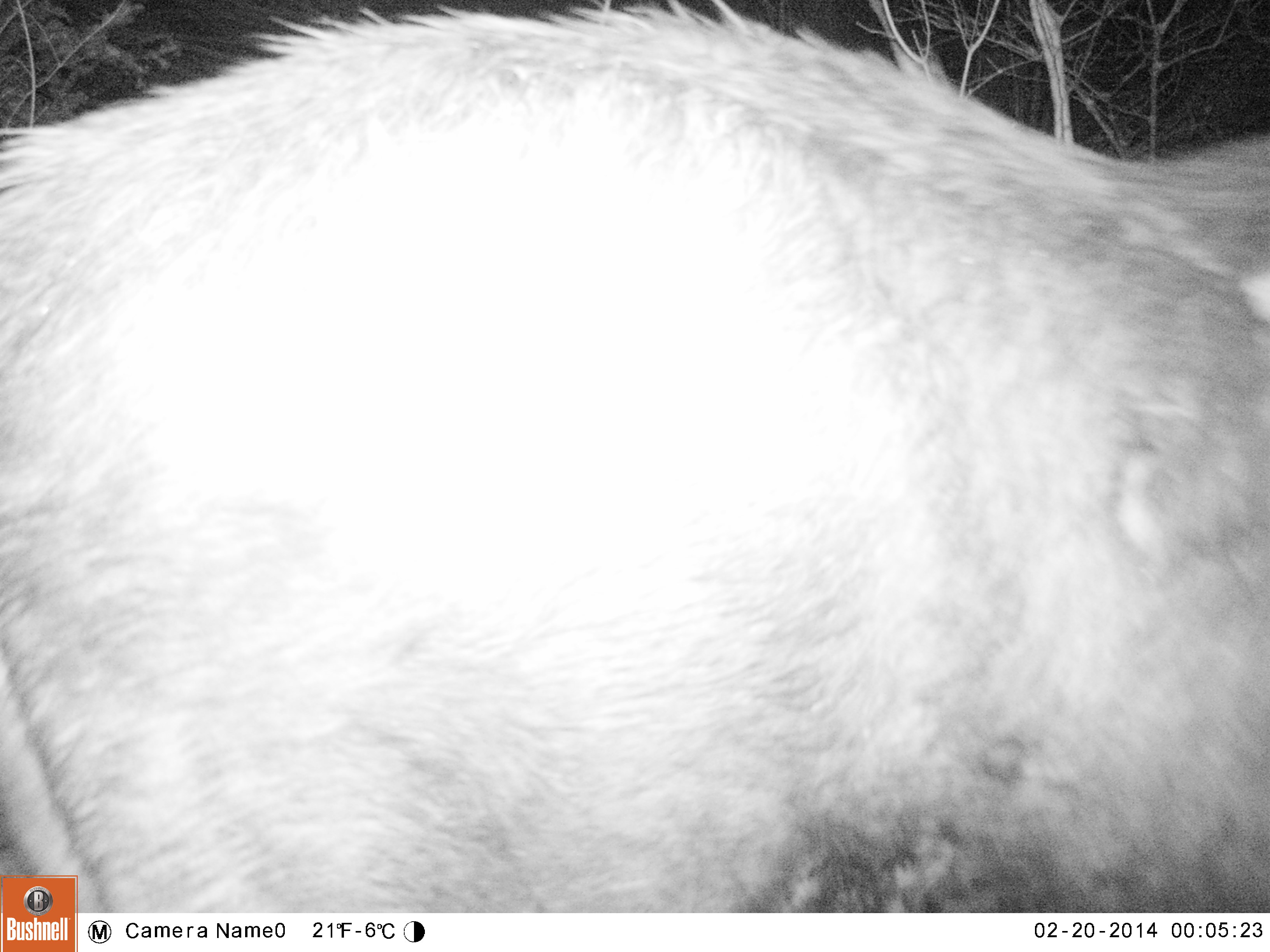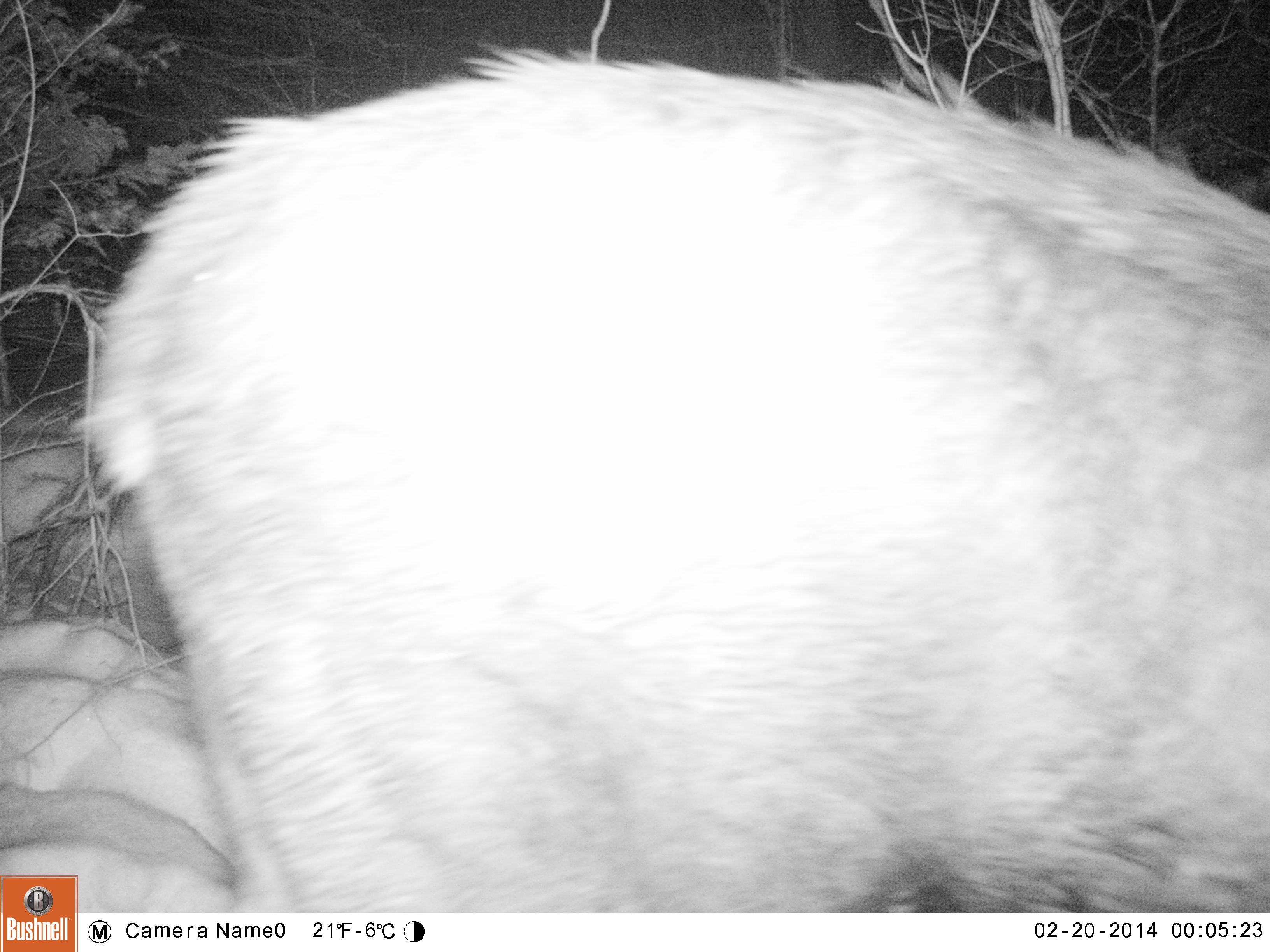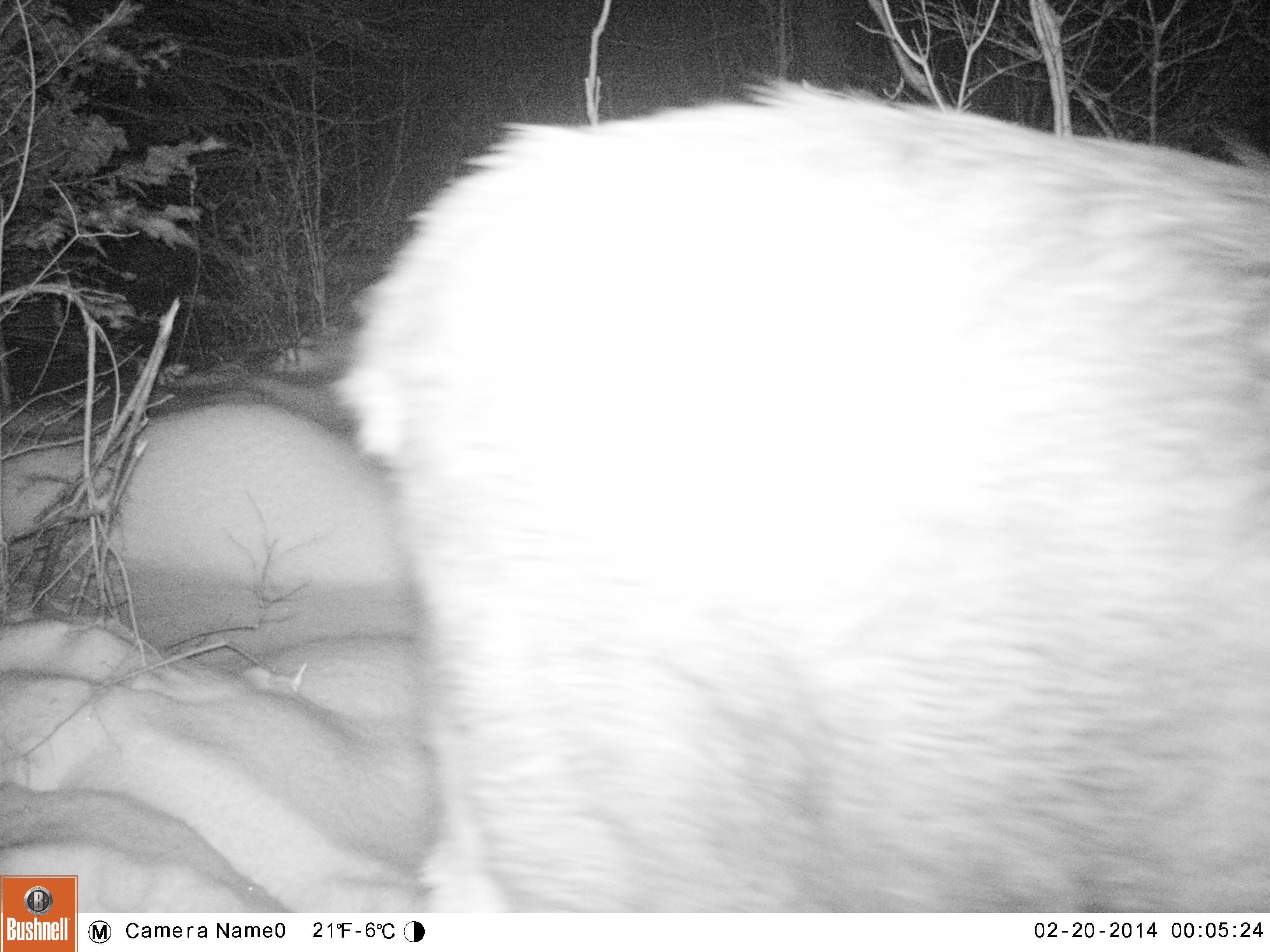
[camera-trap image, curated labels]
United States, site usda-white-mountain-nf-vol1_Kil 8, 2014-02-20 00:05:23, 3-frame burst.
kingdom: Animalia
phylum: Chordata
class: Mammalia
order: Artiodactyla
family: Cervidae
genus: Alces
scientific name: Alces alces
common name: moose